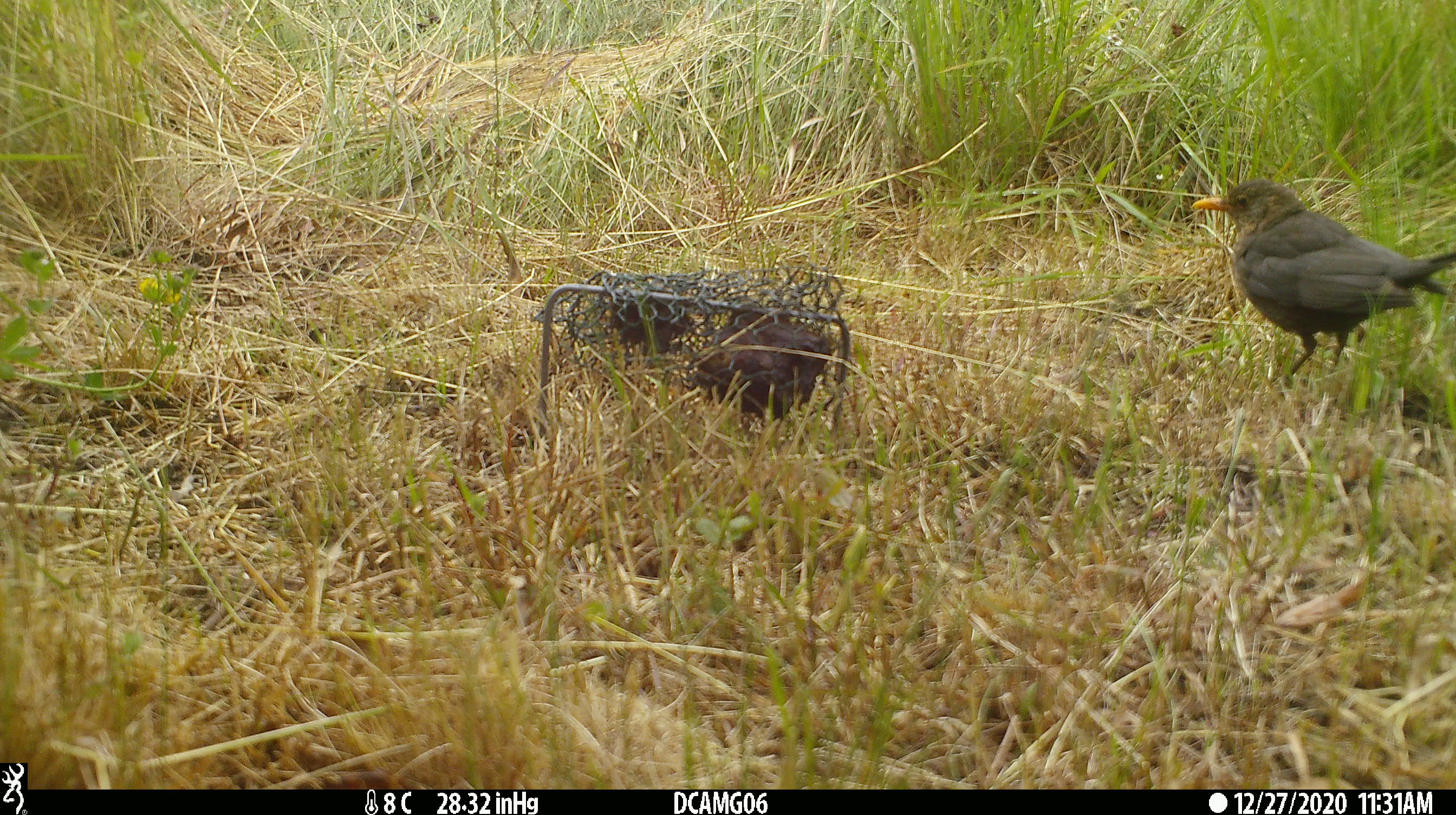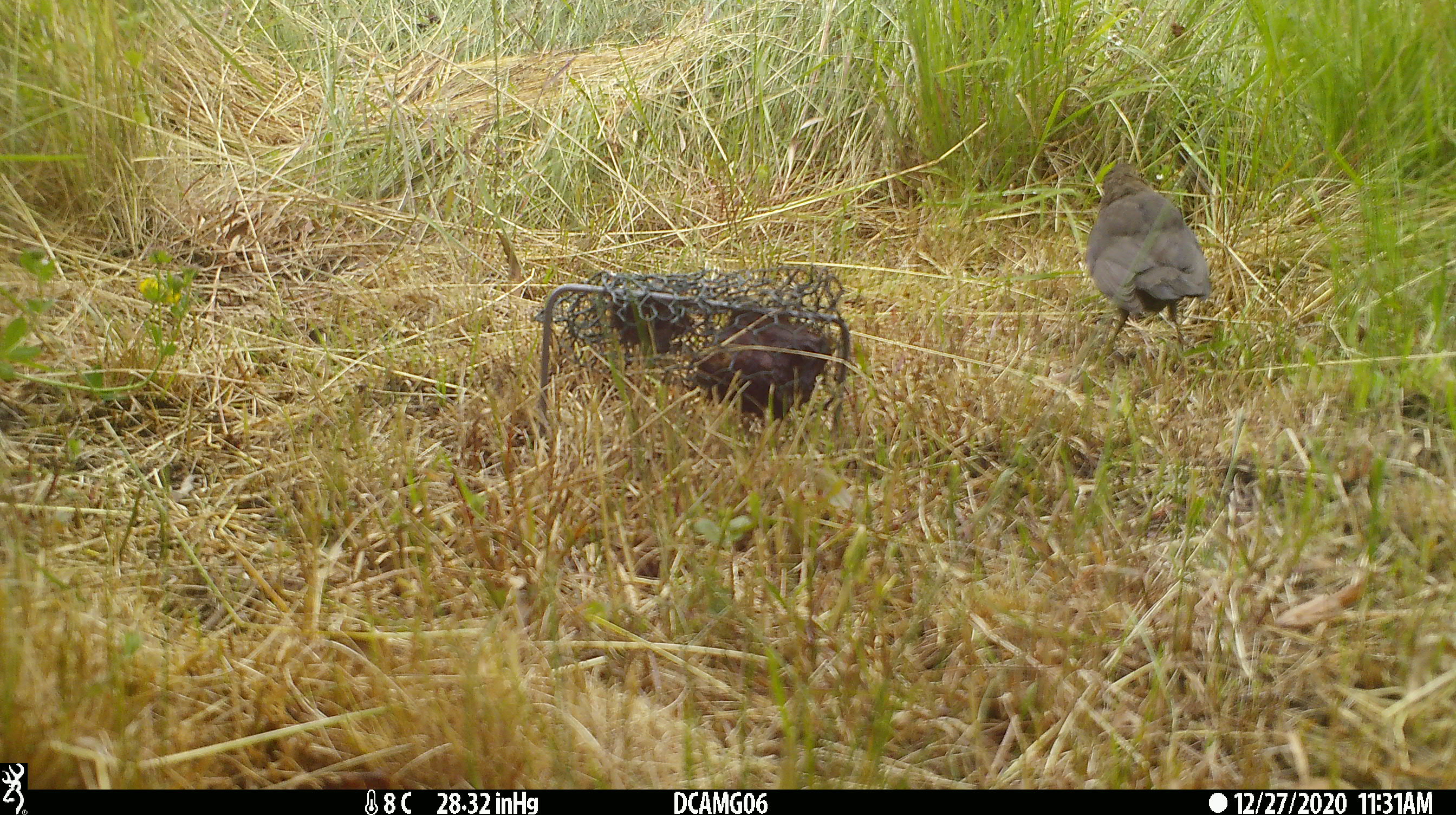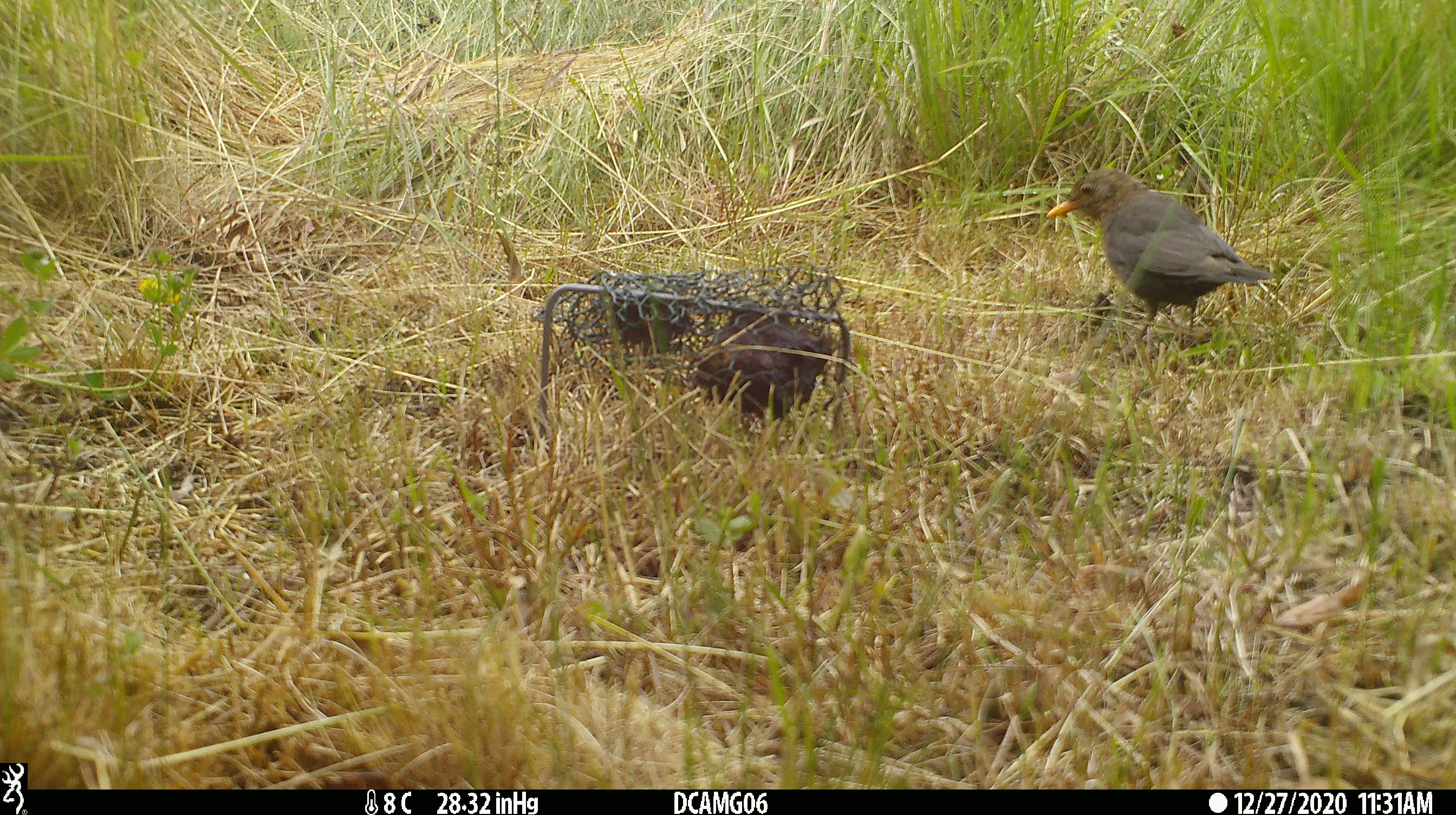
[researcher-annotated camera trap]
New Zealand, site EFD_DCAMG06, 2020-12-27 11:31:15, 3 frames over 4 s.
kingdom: Animalia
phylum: Chordata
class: Aves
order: Passeriformes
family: Turdidae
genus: Turdus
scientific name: Turdus merula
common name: eurasian blackbird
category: blackbird